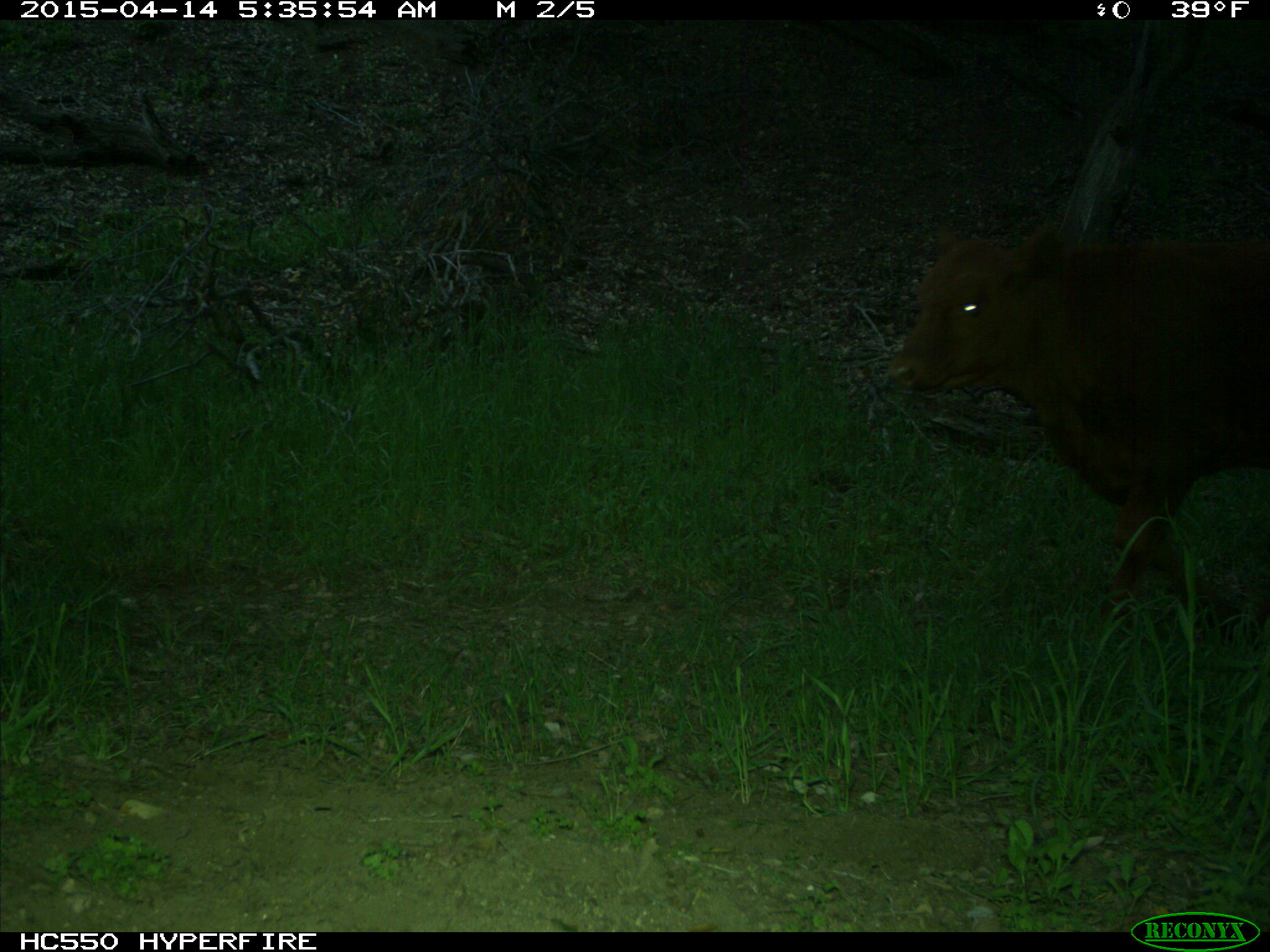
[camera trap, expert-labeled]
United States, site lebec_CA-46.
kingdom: Animalia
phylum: Chordata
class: Mammalia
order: Artiodactyla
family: Bovidae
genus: Bos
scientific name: Bos taurus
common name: domestic cow